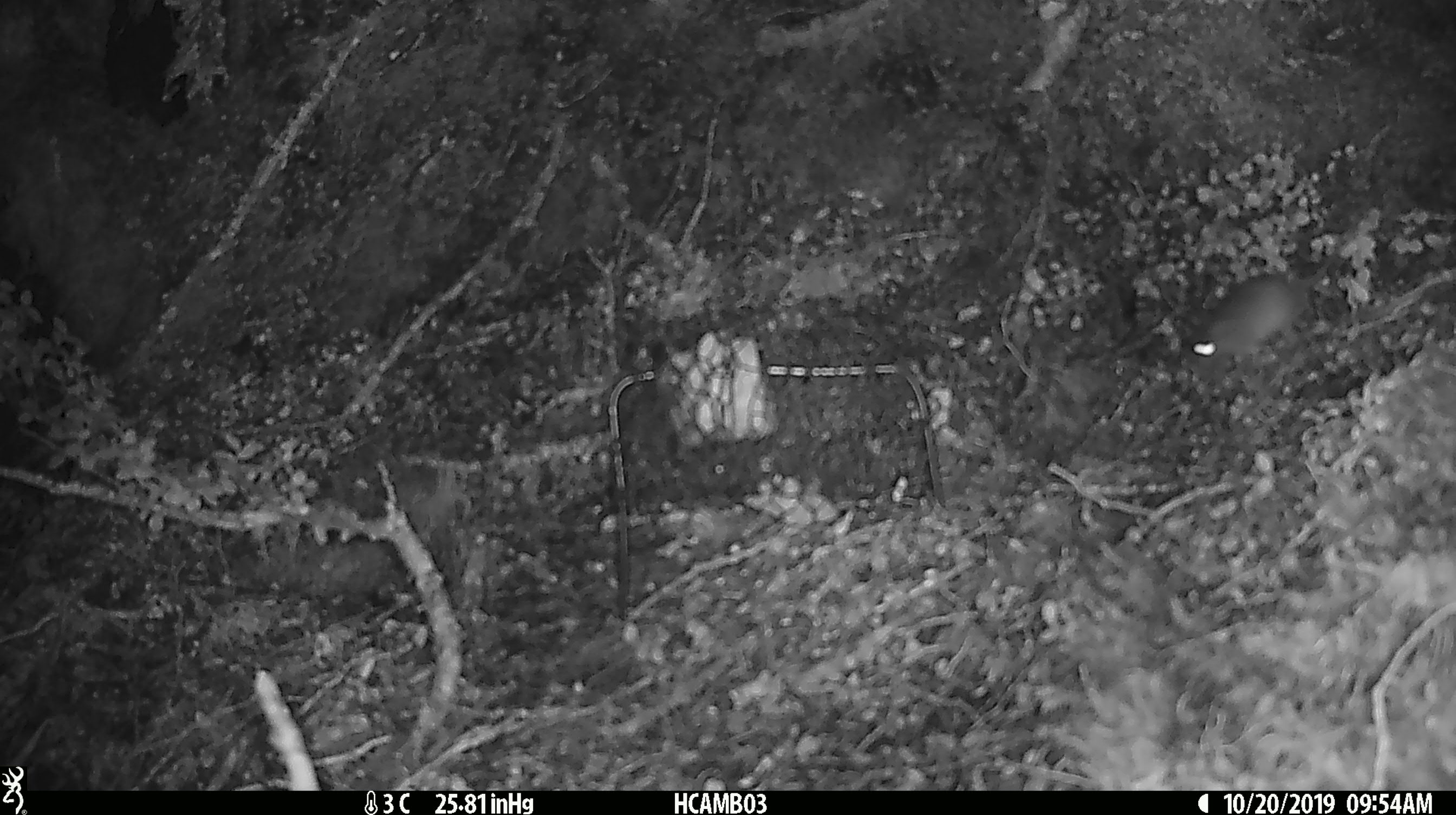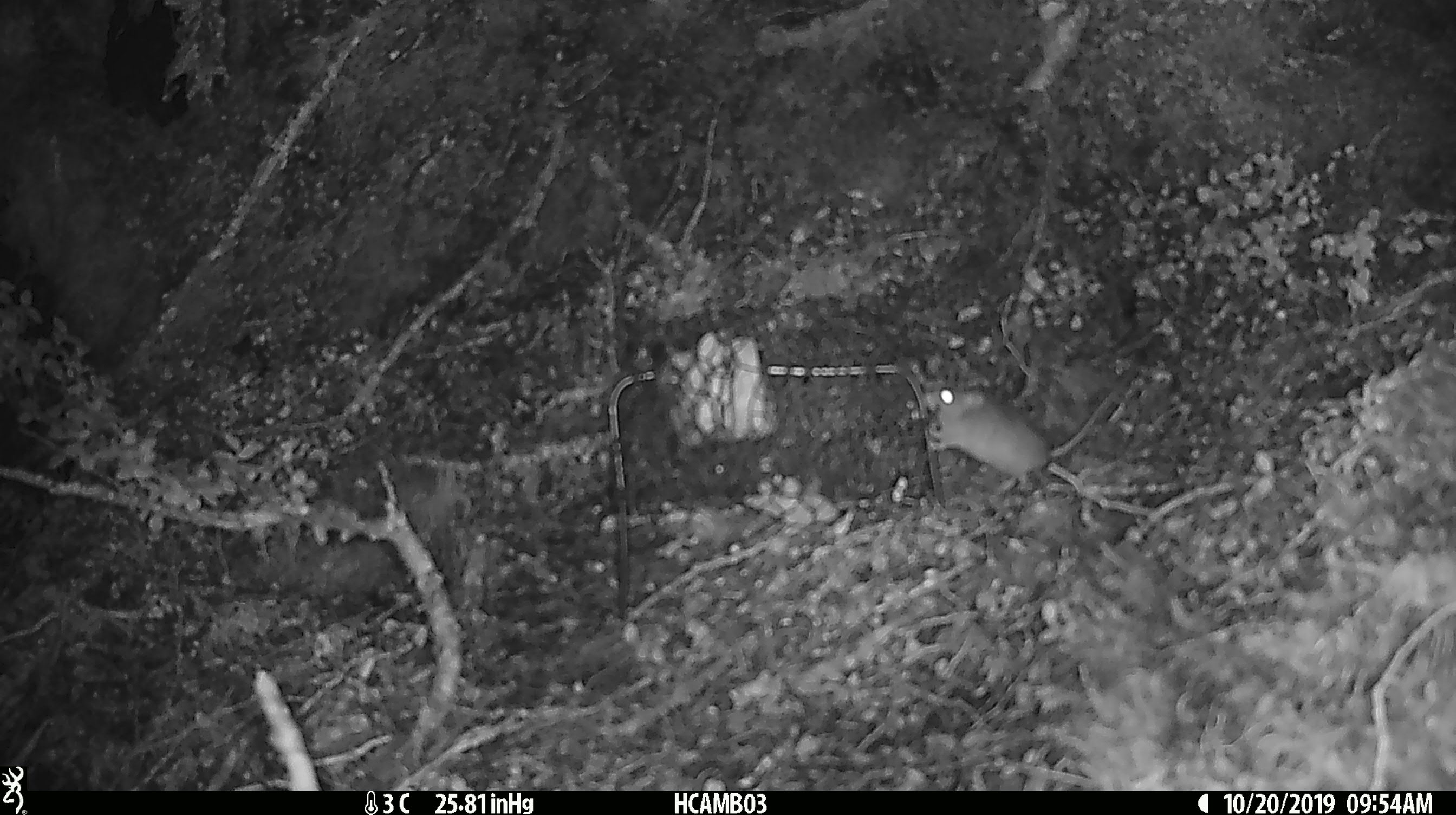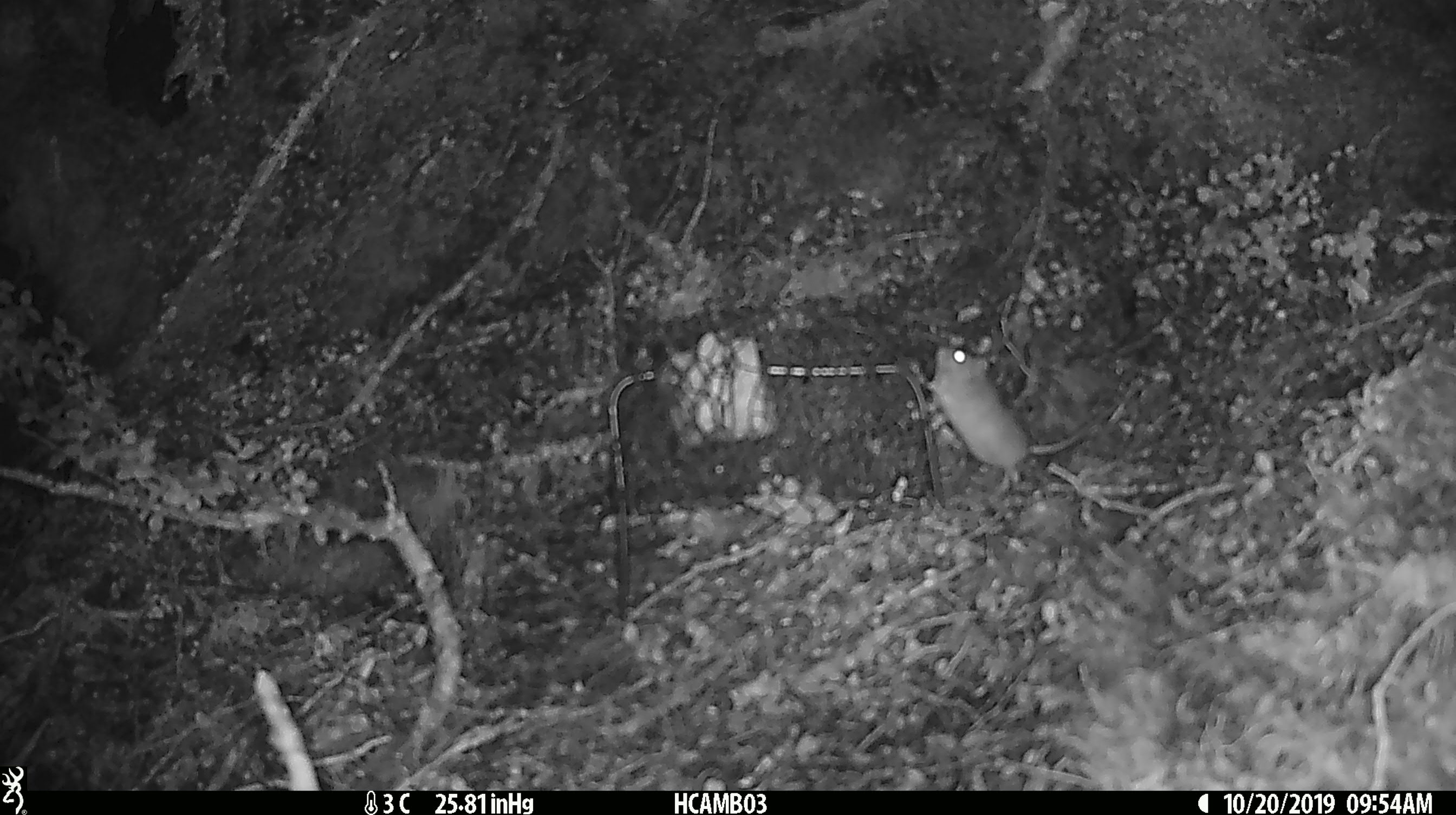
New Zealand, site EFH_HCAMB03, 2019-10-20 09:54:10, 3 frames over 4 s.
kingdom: Animalia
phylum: Chordata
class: Mammalia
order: Rodentia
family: Muridae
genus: Mus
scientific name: Mus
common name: mouse